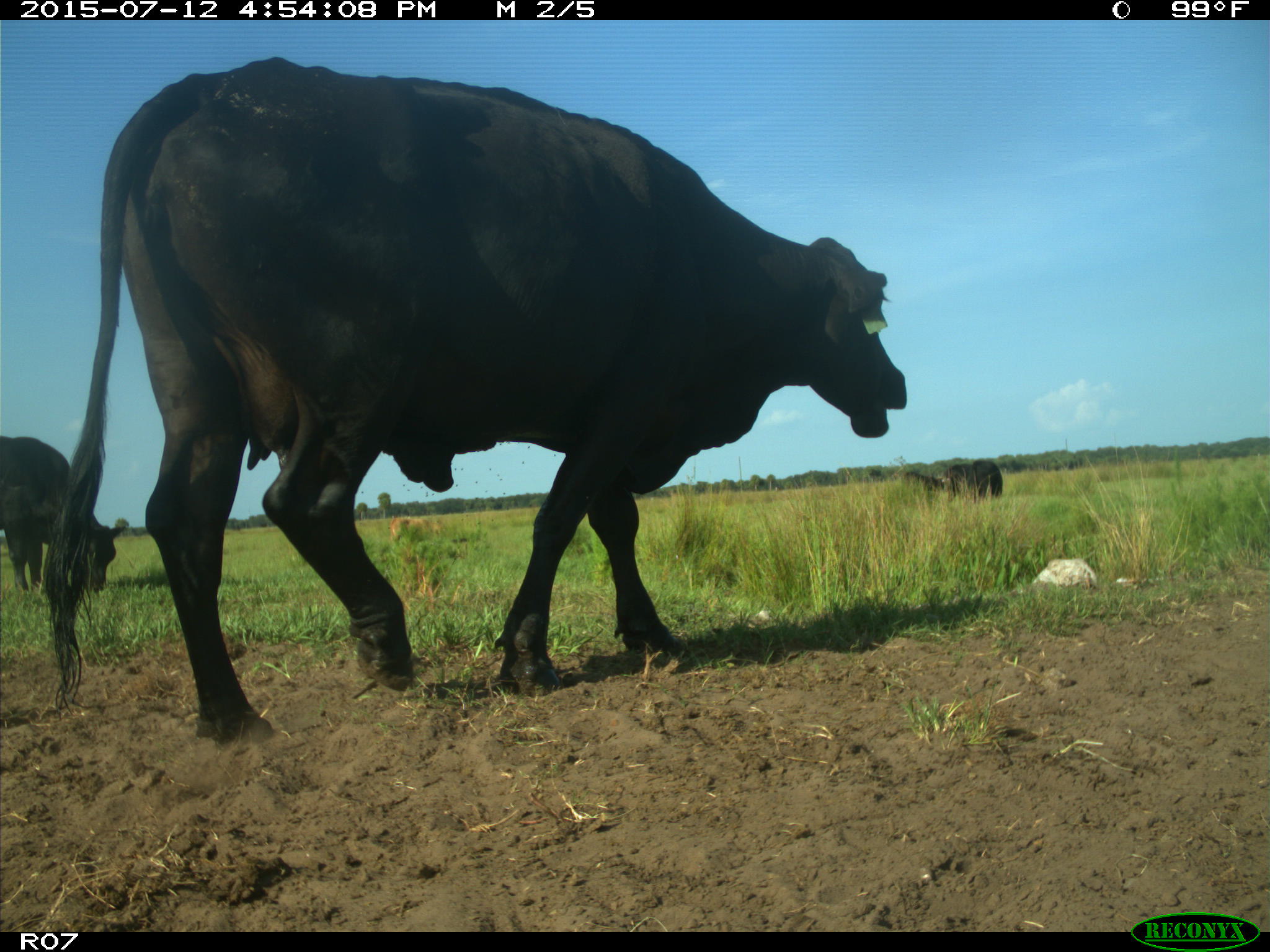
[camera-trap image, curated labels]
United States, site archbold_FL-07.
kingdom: Animalia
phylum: Chordata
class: Mammalia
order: Artiodactyla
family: Bovidae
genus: Bos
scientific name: Bos taurus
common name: domestic cow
Bos taurus (domestic cow).